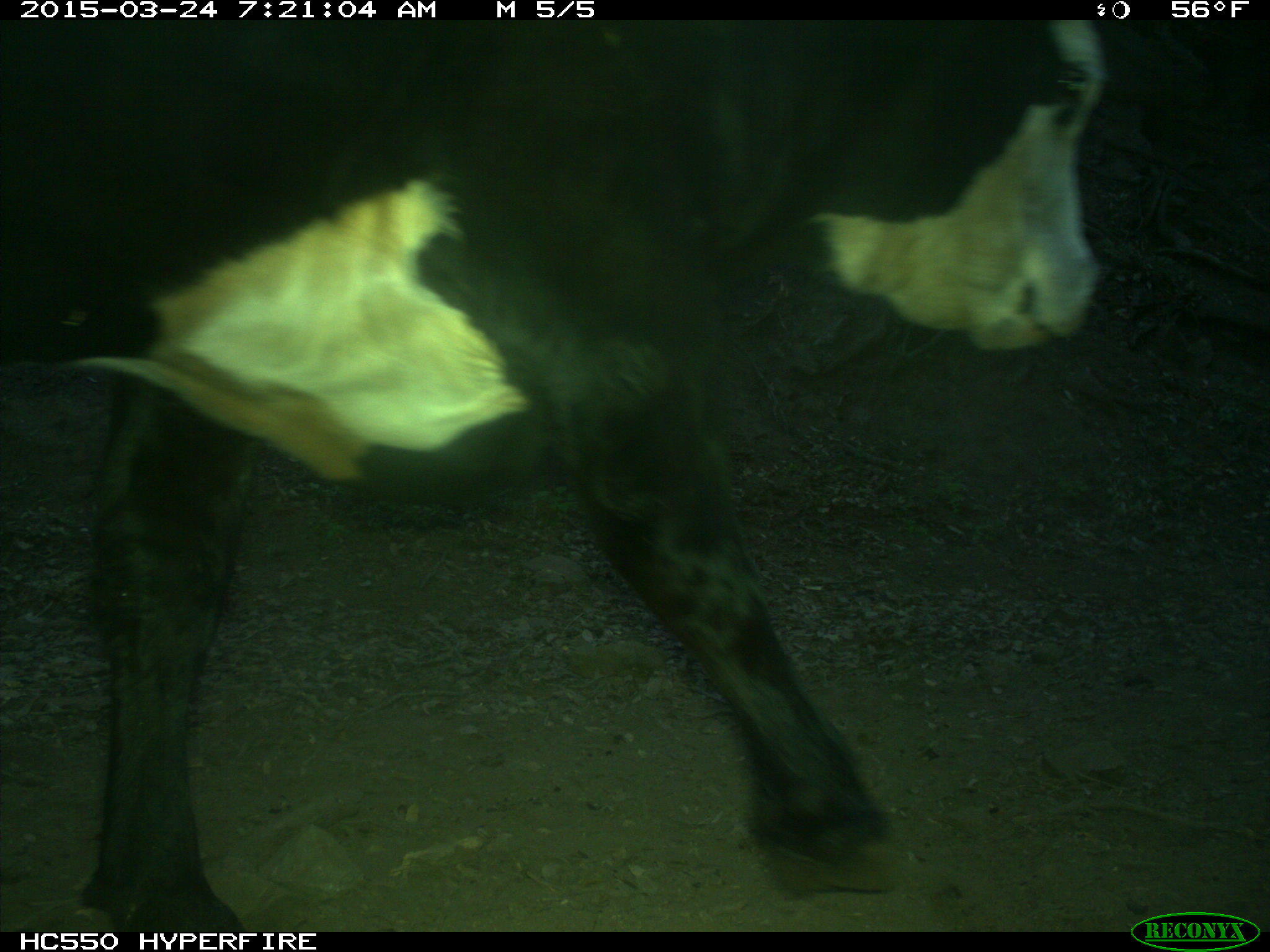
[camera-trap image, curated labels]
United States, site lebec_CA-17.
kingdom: Animalia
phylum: Chordata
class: Mammalia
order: Artiodactyla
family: Bovidae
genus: Bos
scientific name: Bos taurus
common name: domestic cow